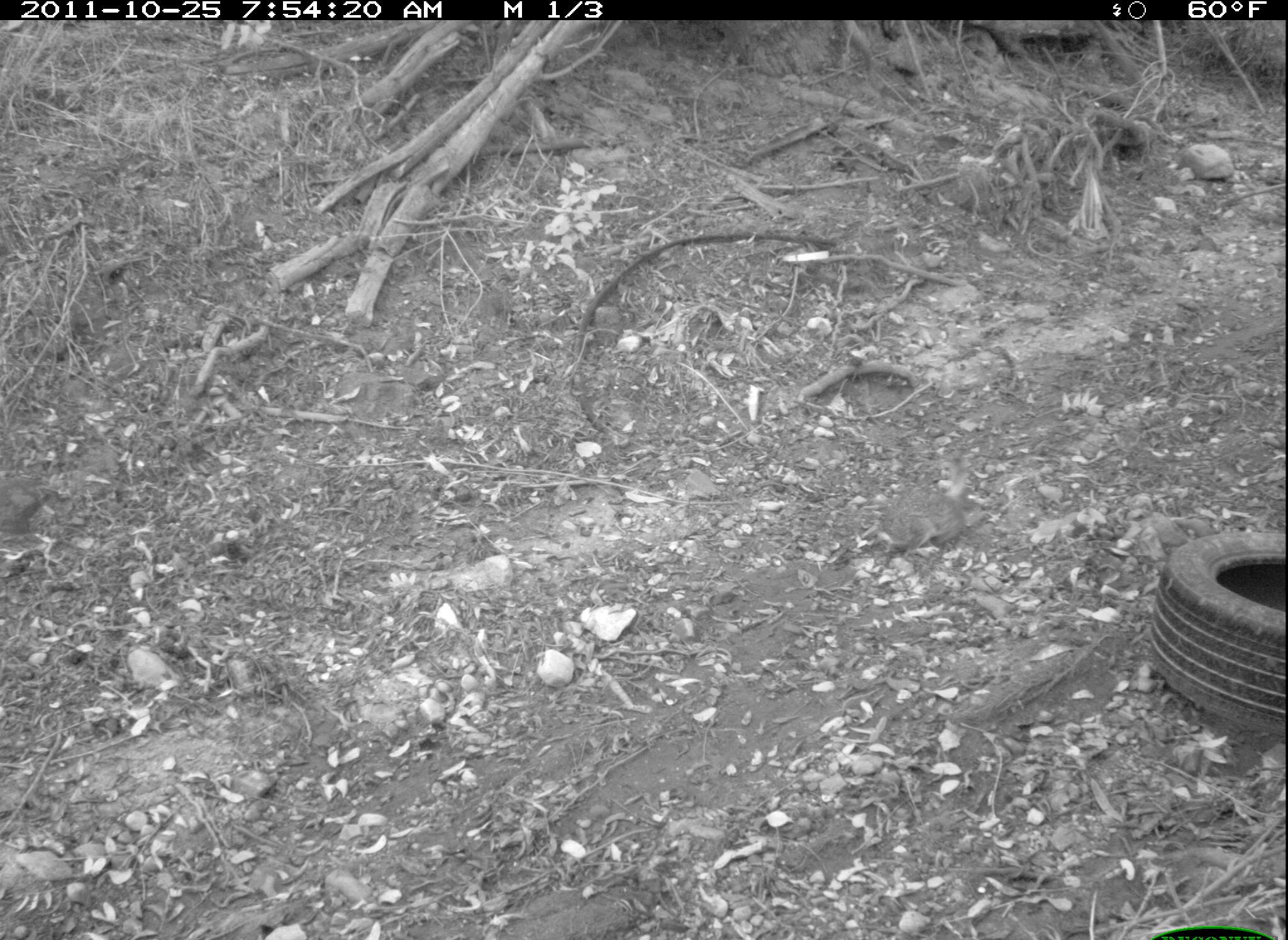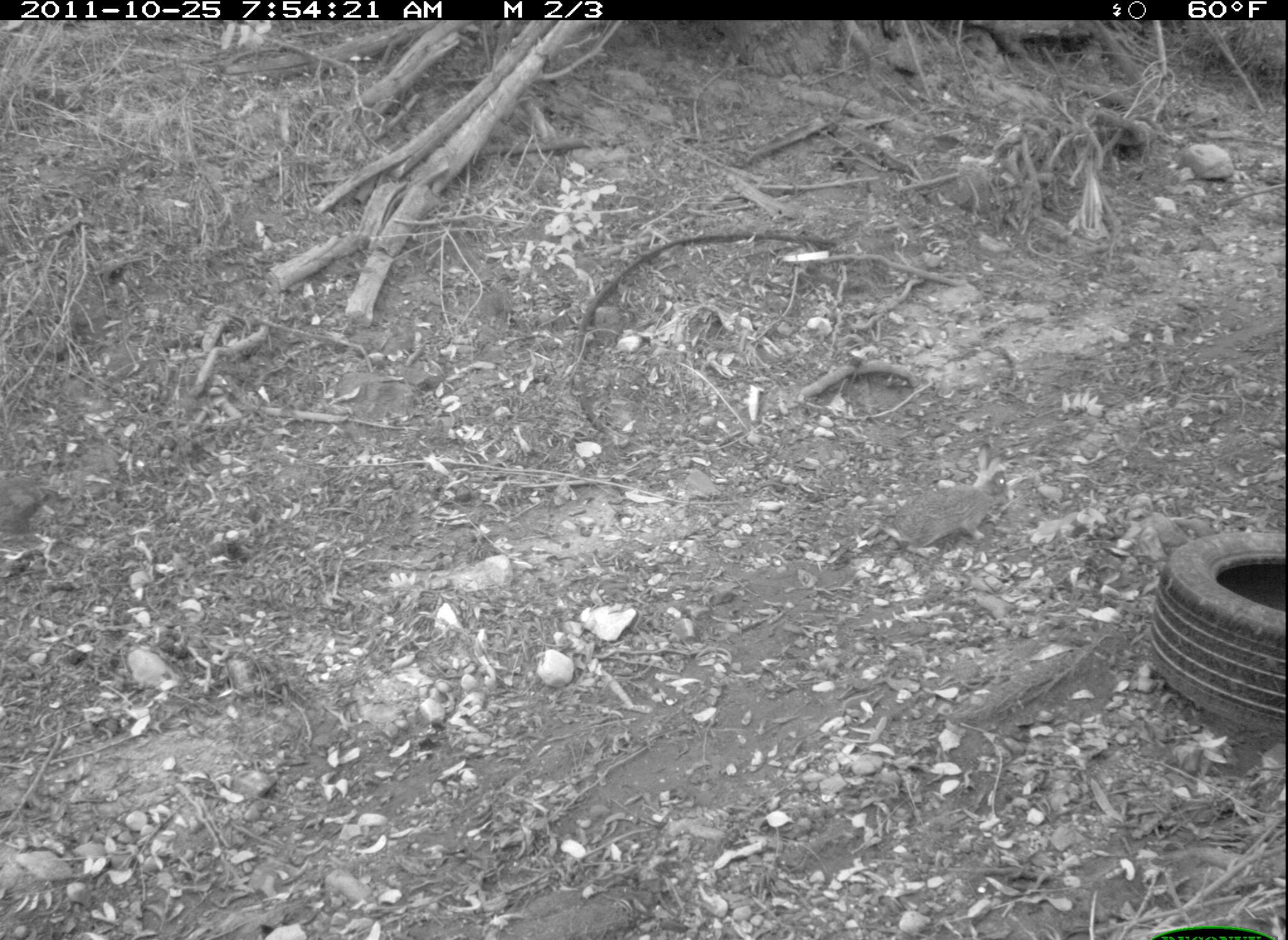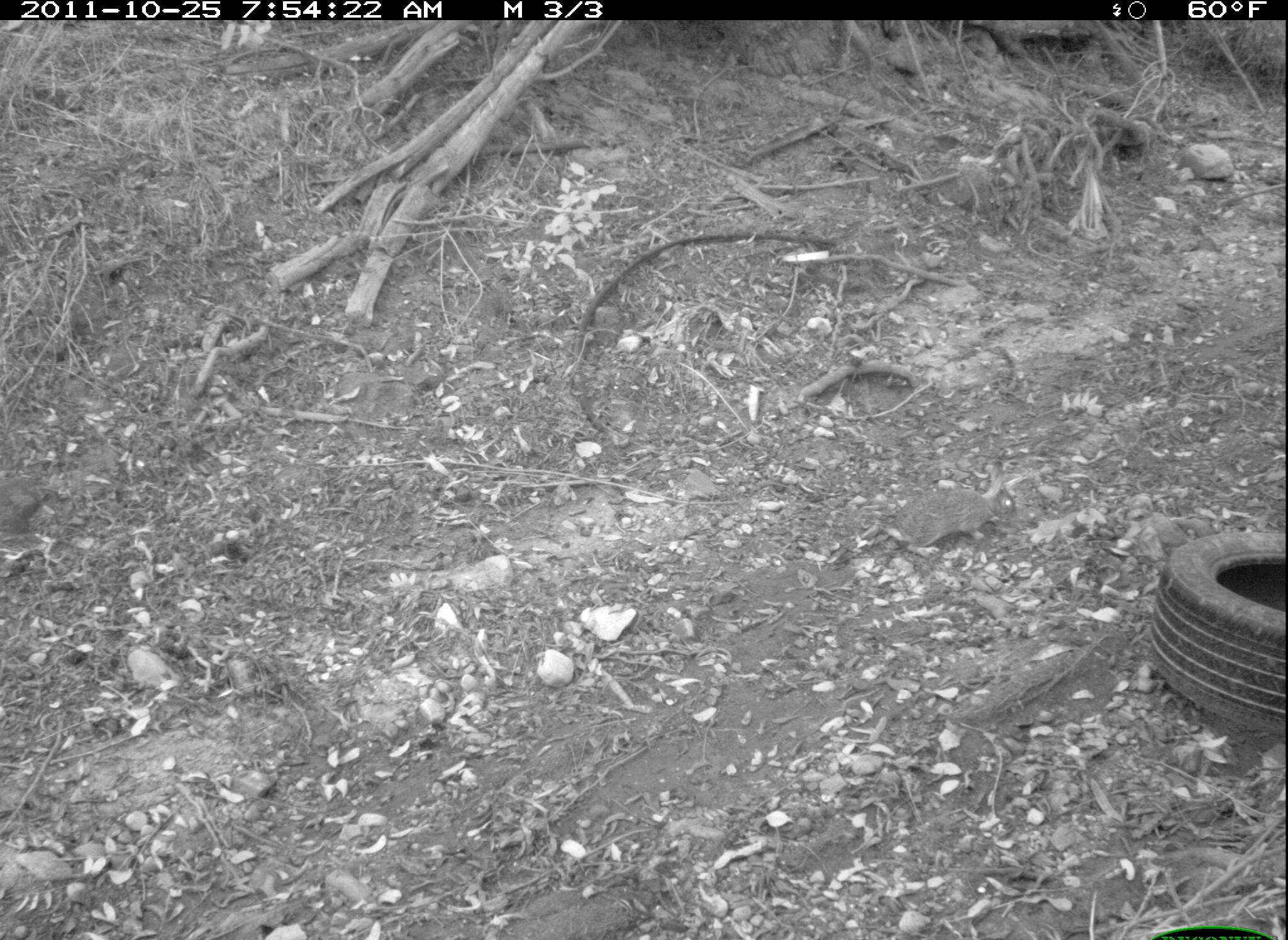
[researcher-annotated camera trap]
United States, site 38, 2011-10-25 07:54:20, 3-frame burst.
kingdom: Animalia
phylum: Chordata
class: Mammalia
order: Lagomorpha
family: Leporidae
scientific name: Leporidae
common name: rabbits and hares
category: rabbit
Rabbit (rabbits and hares) (Leporidae).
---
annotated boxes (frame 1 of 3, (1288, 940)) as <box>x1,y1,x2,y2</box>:
rabbit: <box>865,449,983,560</box>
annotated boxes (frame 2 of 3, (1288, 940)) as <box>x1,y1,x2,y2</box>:
rabbit: <box>883,442,1010,549</box>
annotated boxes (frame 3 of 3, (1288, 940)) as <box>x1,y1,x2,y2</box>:
rabbit: <box>881,458,1021,559</box>